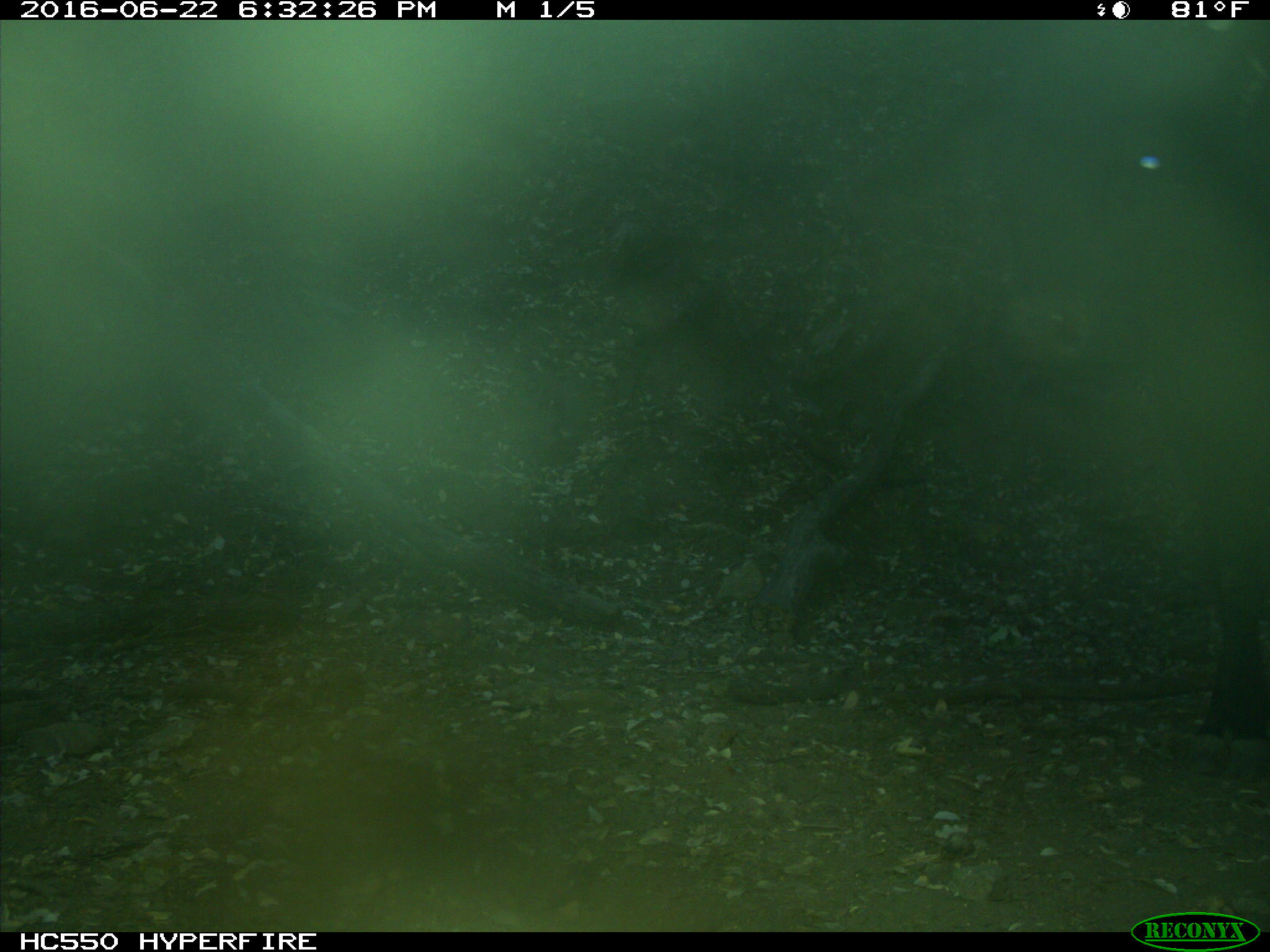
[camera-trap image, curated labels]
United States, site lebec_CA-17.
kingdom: Animalia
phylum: Chordata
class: Mammalia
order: Artiodactyla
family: Bovidae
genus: Bos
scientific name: Bos taurus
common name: domestic cow